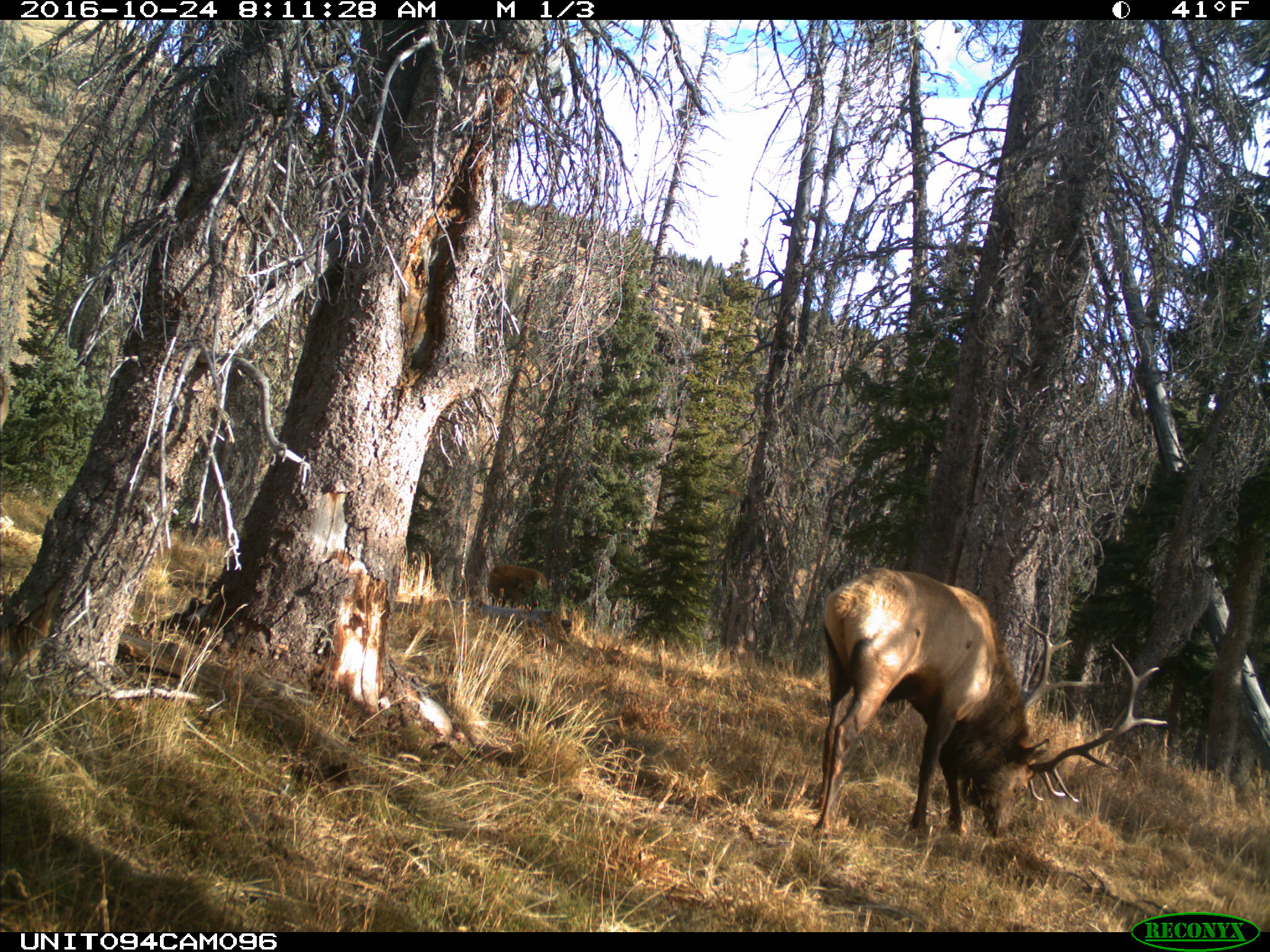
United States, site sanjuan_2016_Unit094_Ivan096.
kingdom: Animalia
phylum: Chordata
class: Mammalia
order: Artiodactyla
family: Cervidae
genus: Cervus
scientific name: Cervus elaphus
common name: red deer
Cervus elaphus (red deer).